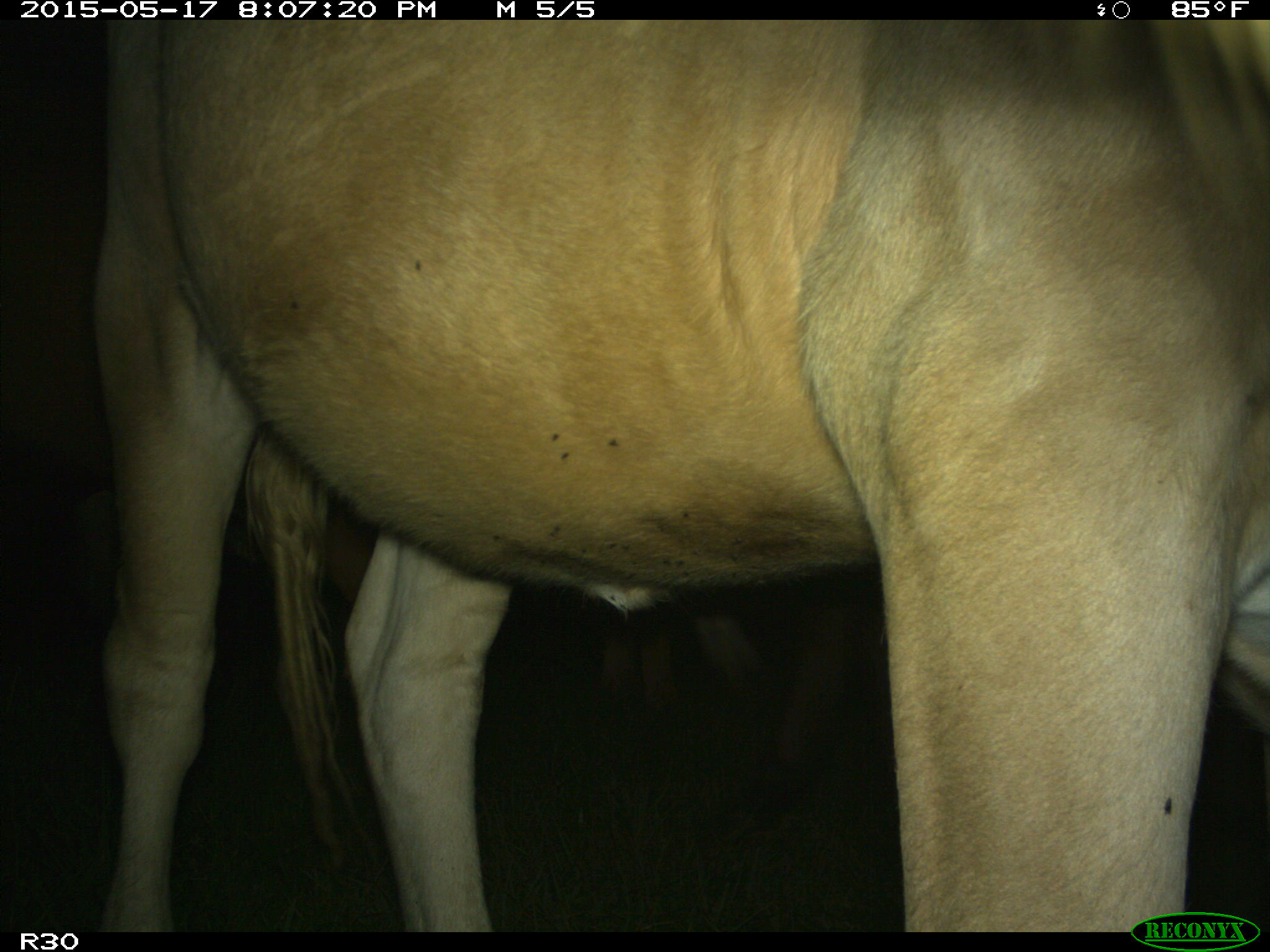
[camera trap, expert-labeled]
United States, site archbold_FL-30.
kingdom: Animalia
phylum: Chordata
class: Mammalia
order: Artiodactyla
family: Bovidae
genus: Bos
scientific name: Bos taurus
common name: domestic cow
Bos taurus (domestic cow).